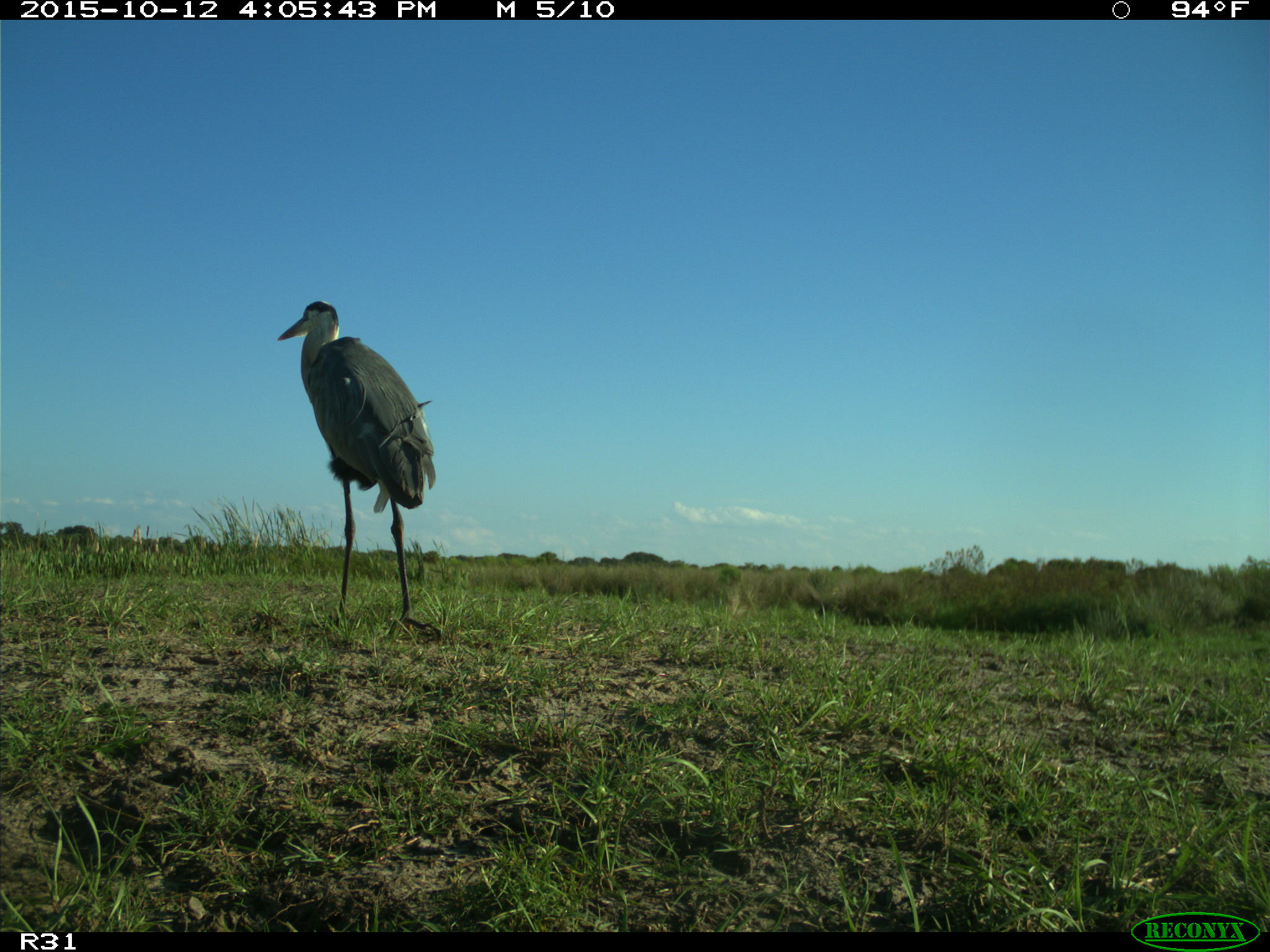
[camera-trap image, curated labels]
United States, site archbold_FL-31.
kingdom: Animalia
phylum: Chordata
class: Aves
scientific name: Aves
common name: birds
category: unidentified bird